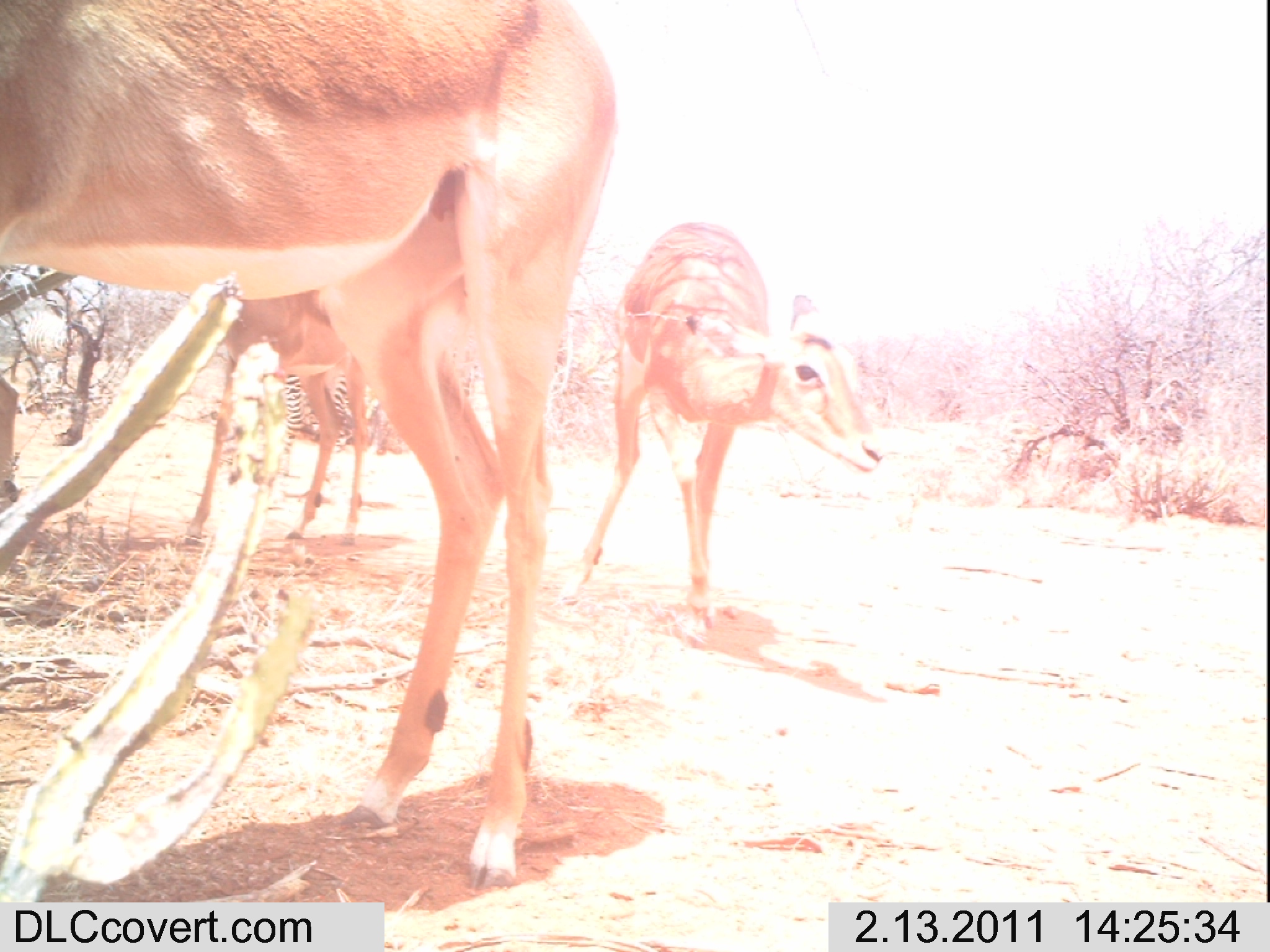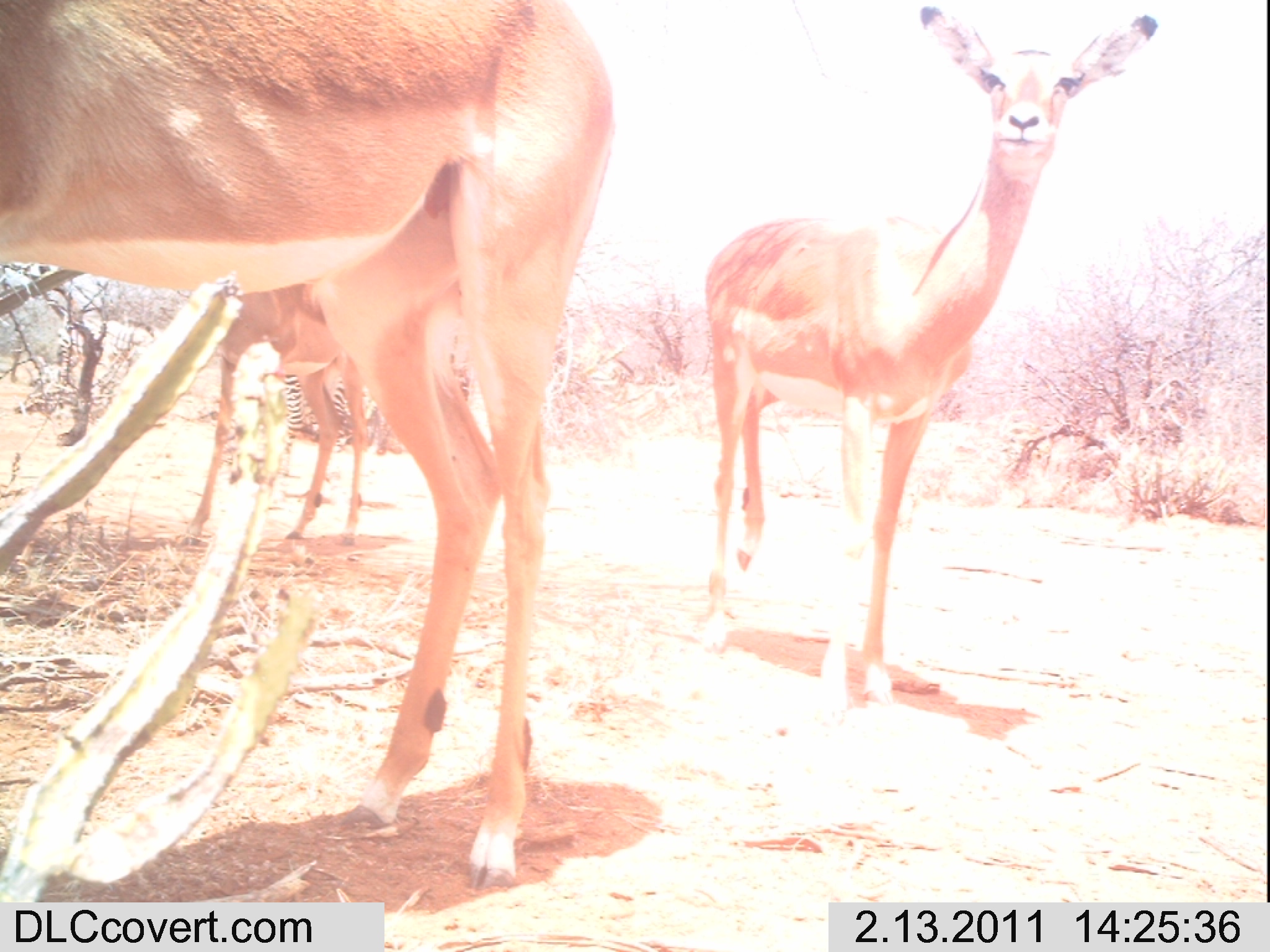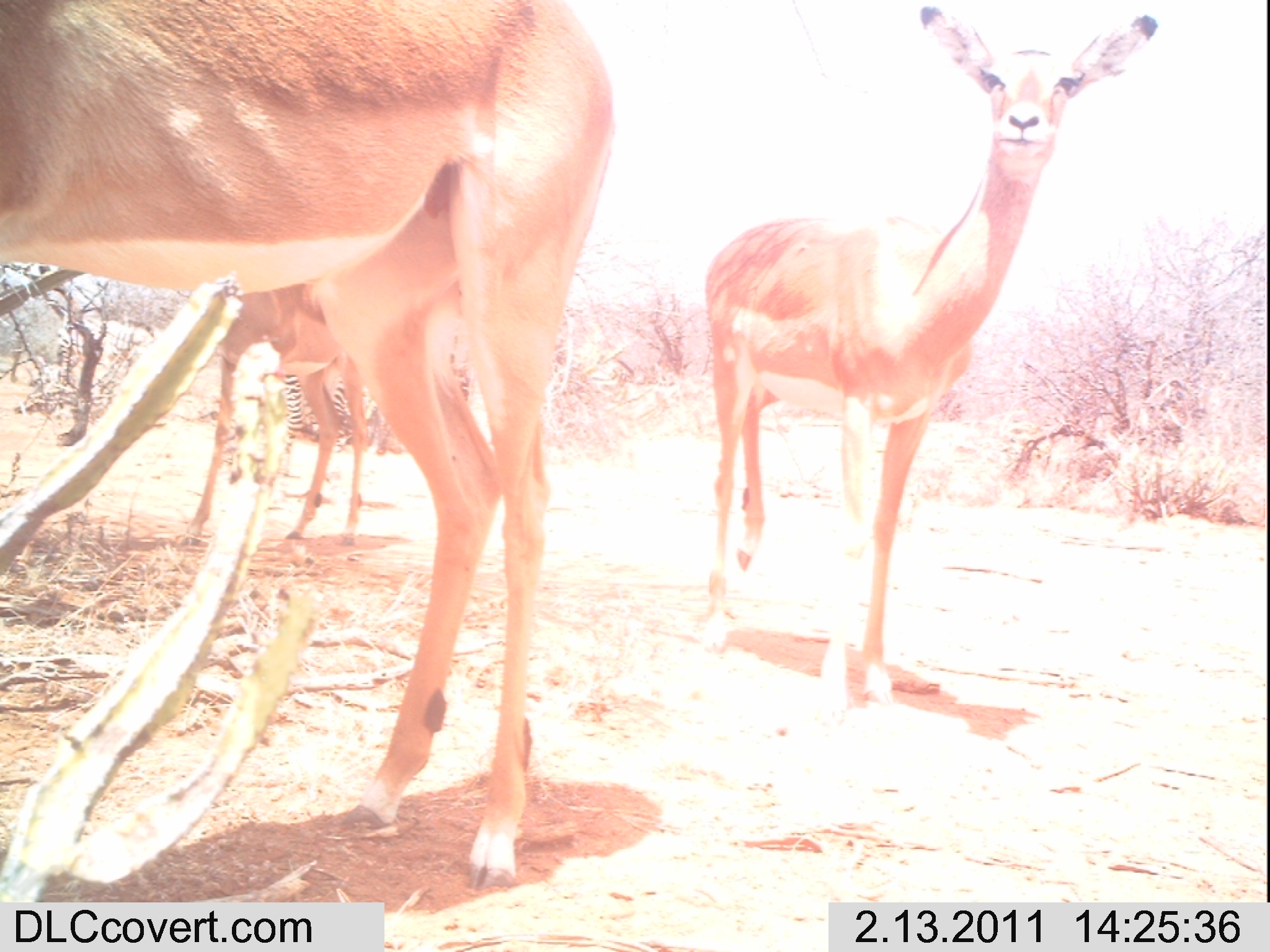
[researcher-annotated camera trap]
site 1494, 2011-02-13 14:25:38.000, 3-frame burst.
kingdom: Animalia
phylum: Chordata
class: Mammalia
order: Perissodactyla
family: Equidae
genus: Equus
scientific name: Equus quagga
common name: plains zebra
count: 1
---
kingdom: Animalia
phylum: Chordata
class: Mammalia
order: Artiodactyla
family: Bovidae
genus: Aepyceros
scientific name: Aepyceros melampus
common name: impala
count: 3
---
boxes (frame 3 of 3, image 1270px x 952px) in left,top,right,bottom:
equus quagga: 3,3,615,893; 697,0,1161,726; 182,272,368,545; 55,305,152,401; 278,372,352,476